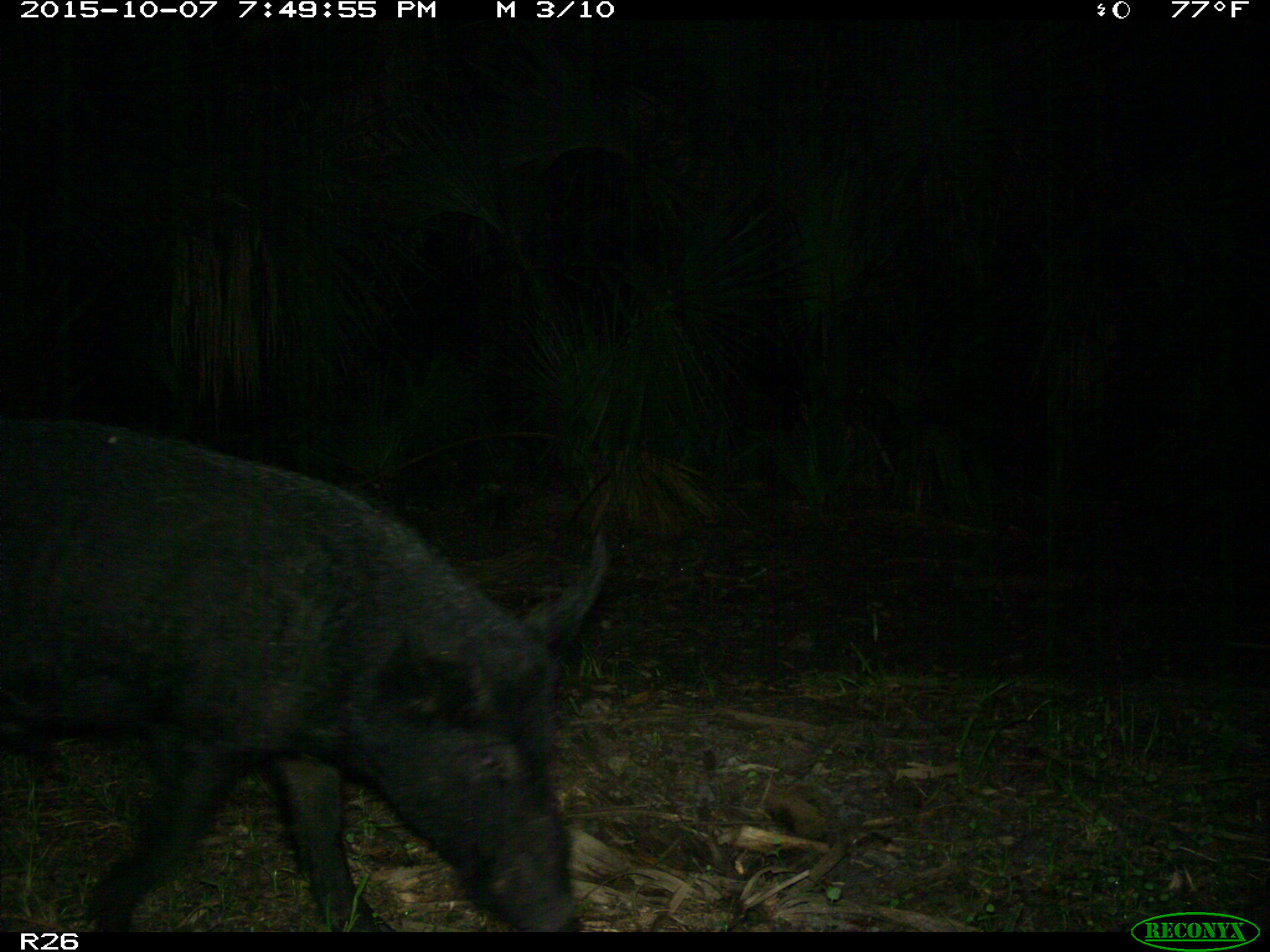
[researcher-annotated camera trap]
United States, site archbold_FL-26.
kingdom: Animalia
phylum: Chordata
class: Mammalia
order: Artiodactyla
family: Suidae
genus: Sus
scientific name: Sus scrofa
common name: wild boar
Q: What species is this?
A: Sus scrofa (wild boar).